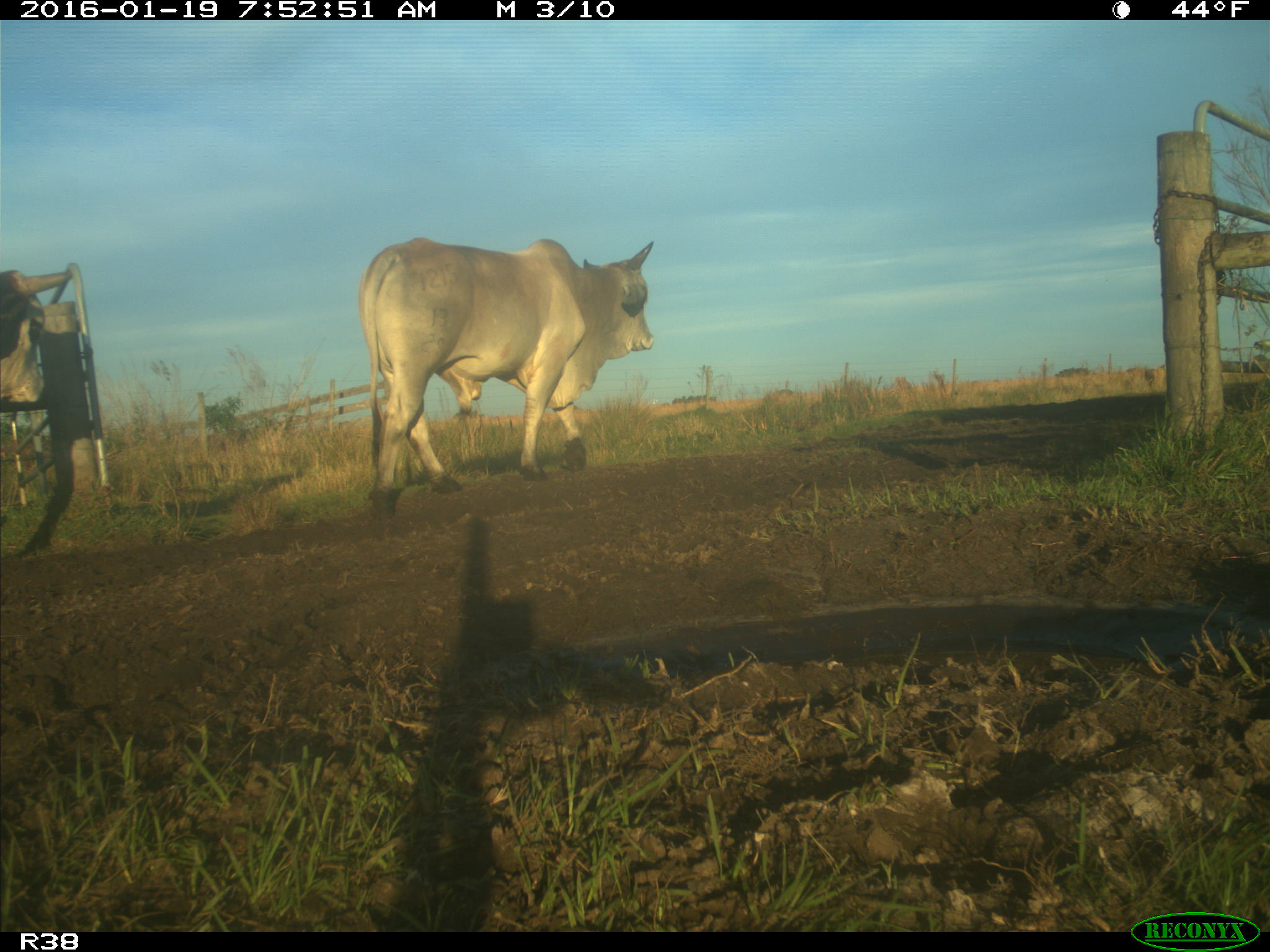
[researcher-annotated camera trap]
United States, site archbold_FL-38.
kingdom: Animalia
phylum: Chordata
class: Mammalia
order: Artiodactyla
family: Bovidae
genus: Bos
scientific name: Bos taurus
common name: domestic cow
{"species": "Bos taurus (domestic cow)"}